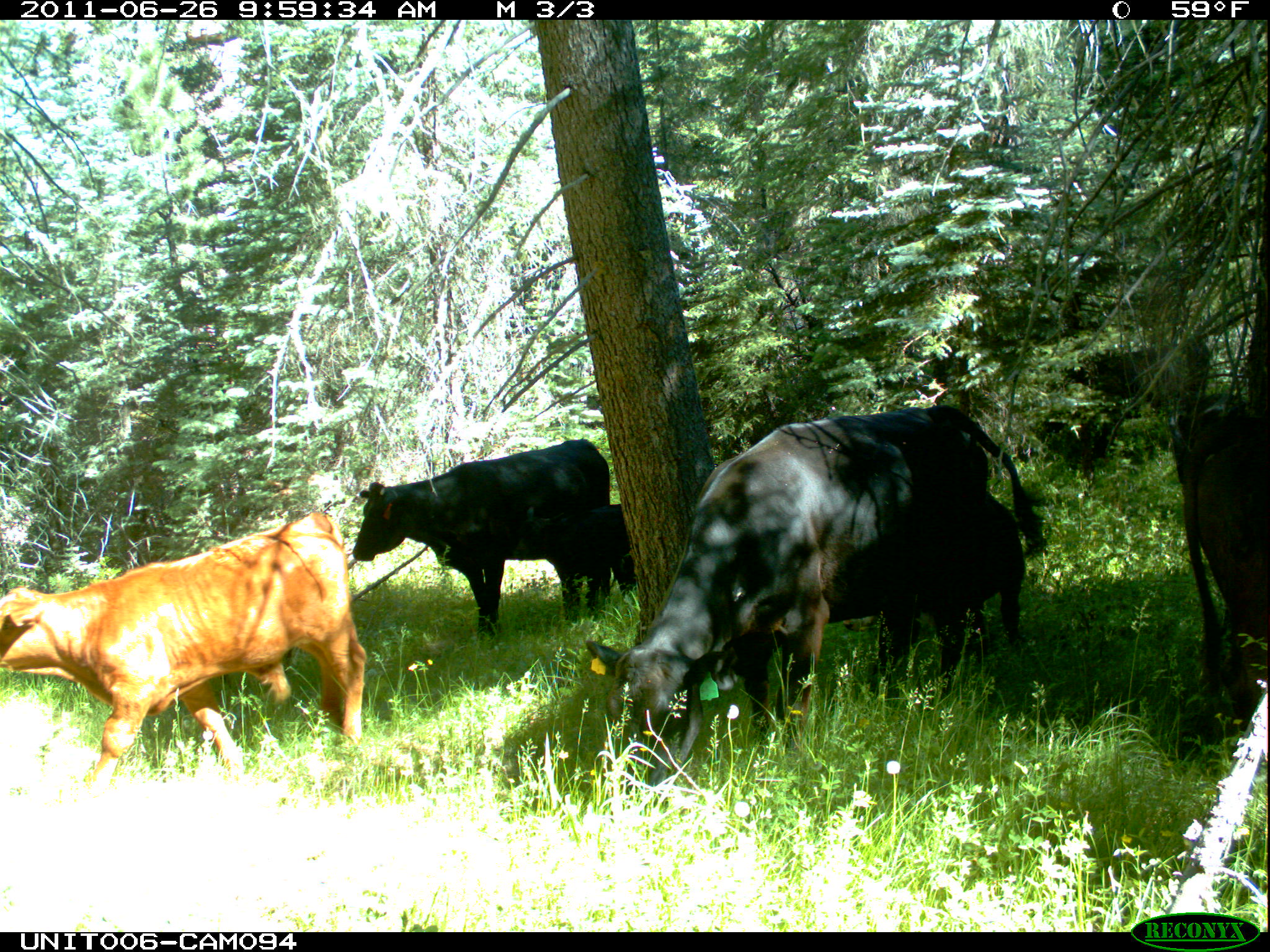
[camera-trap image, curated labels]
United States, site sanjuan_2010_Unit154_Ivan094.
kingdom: Animalia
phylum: Chordata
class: Mammalia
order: Artiodactyla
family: Bovidae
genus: Bos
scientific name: Bos taurus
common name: domestic cow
Bos taurus (domestic cow).